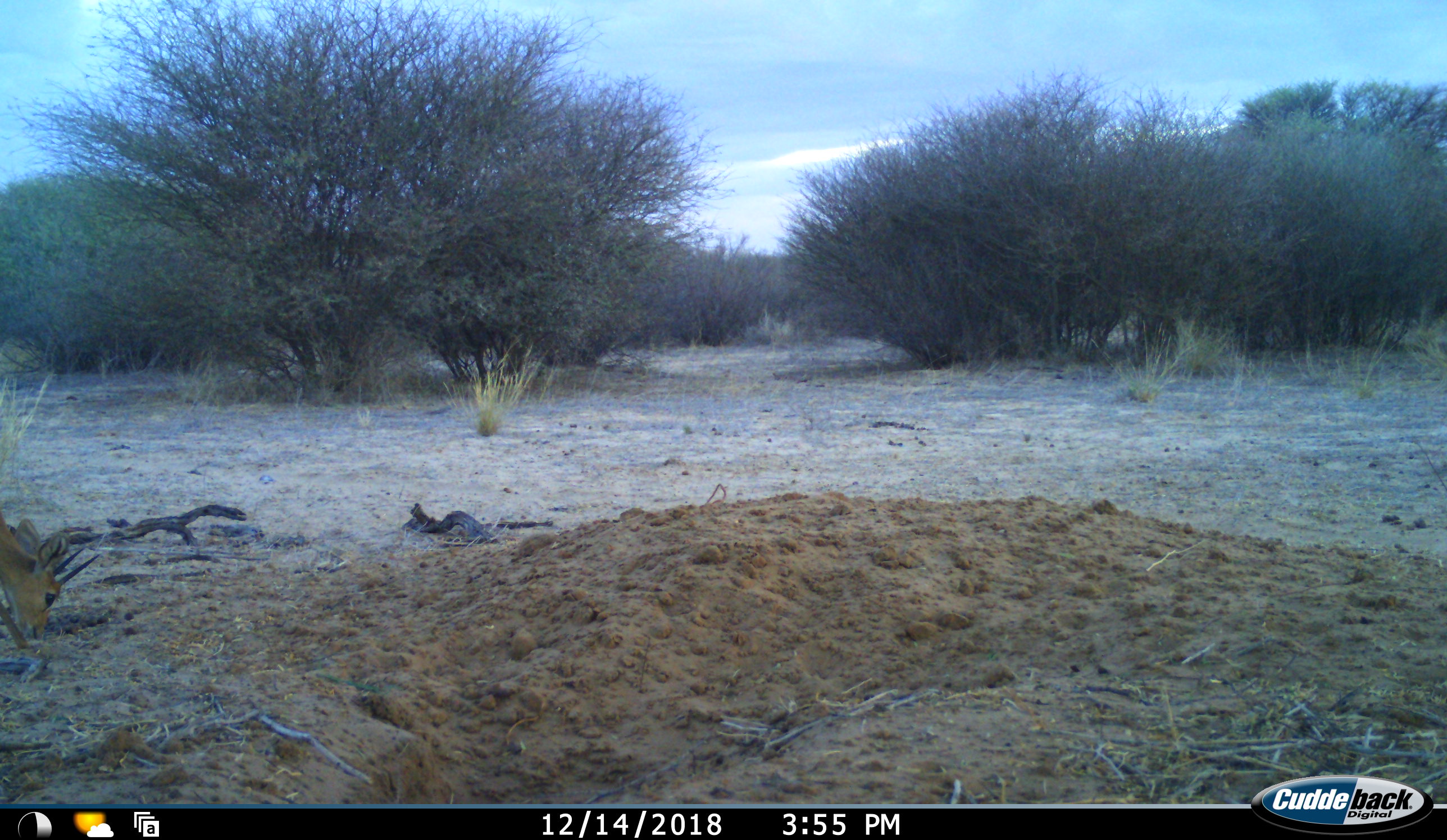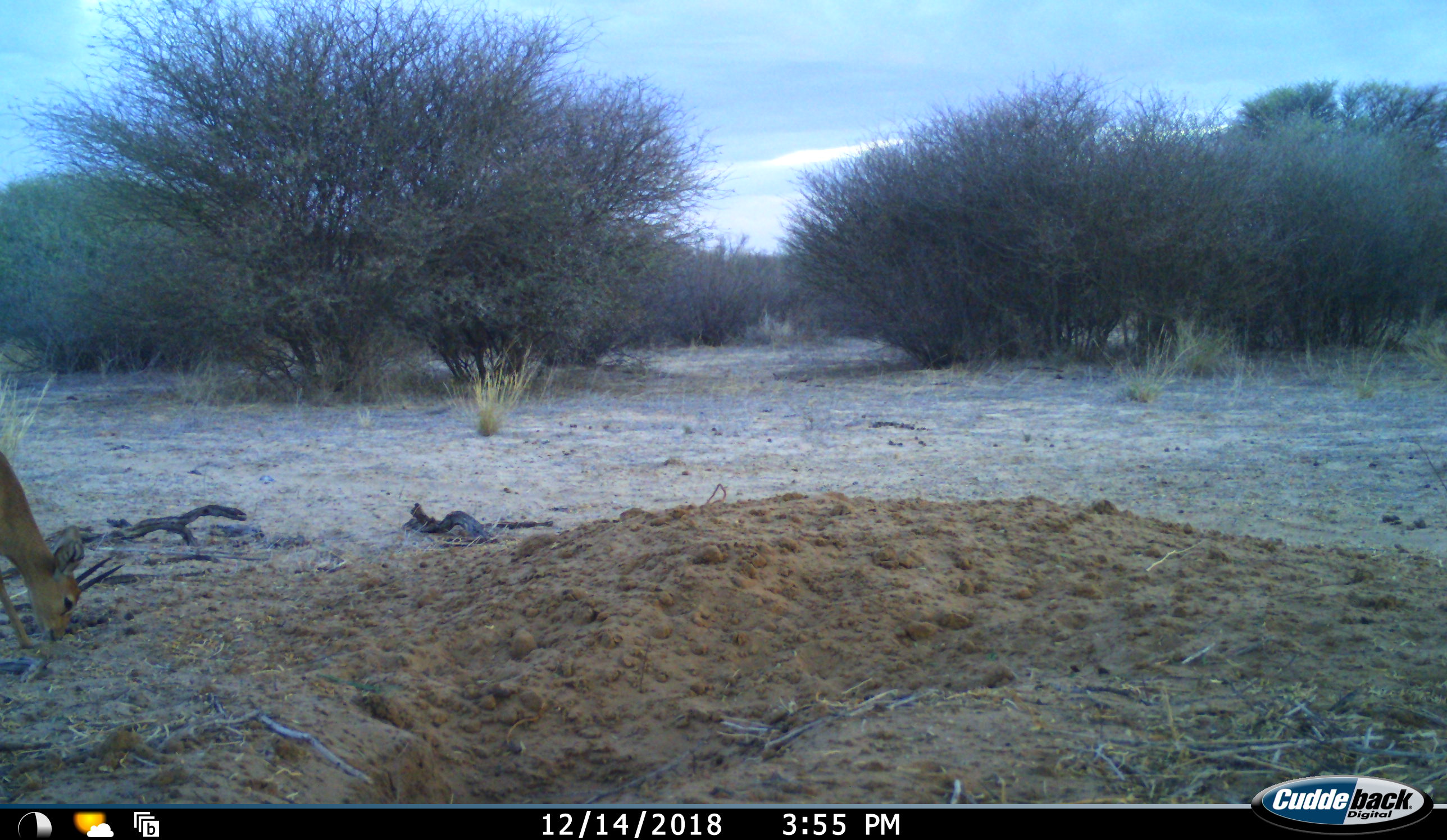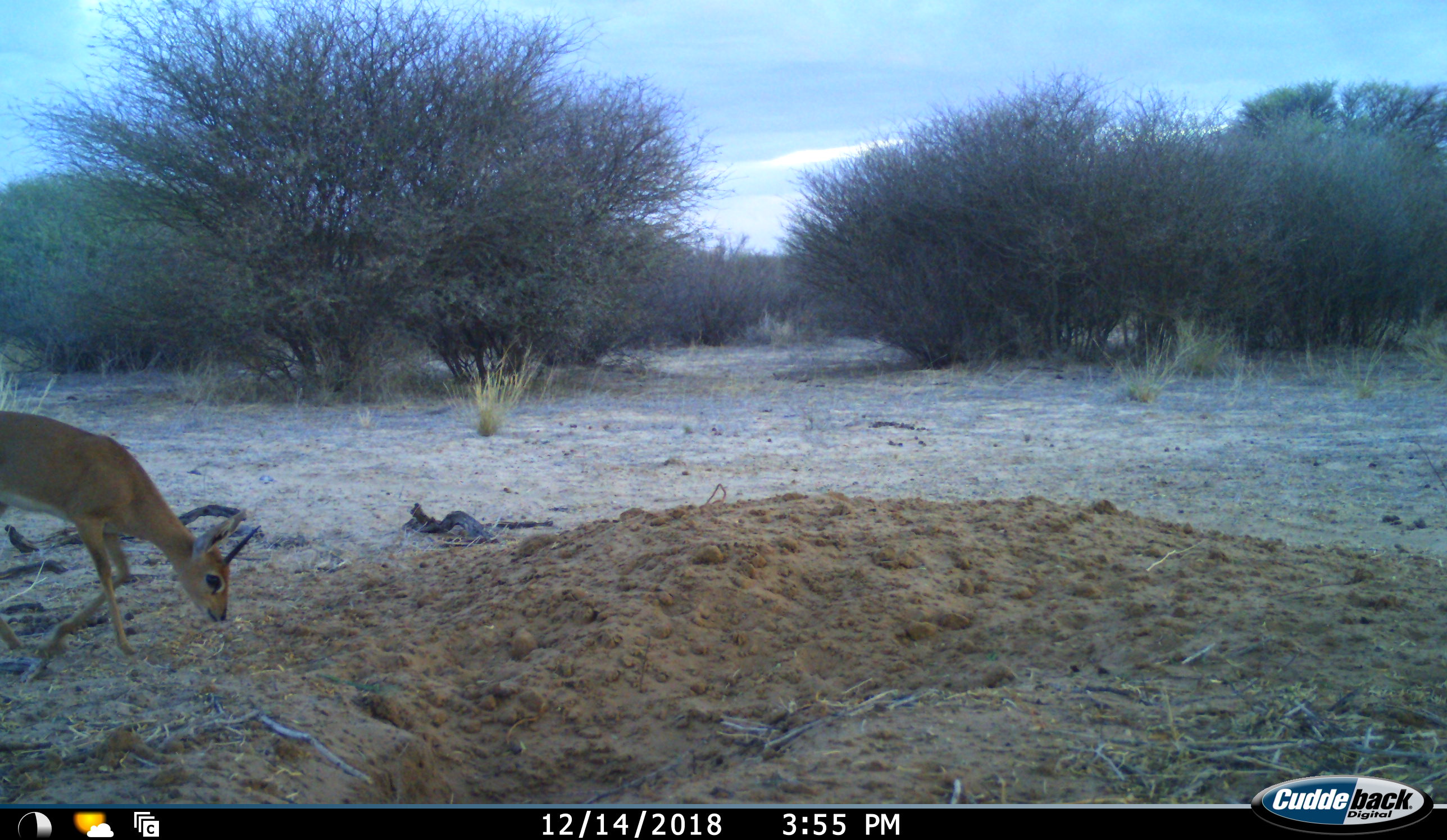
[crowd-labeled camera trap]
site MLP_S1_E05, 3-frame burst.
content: unidentified animal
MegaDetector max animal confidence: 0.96